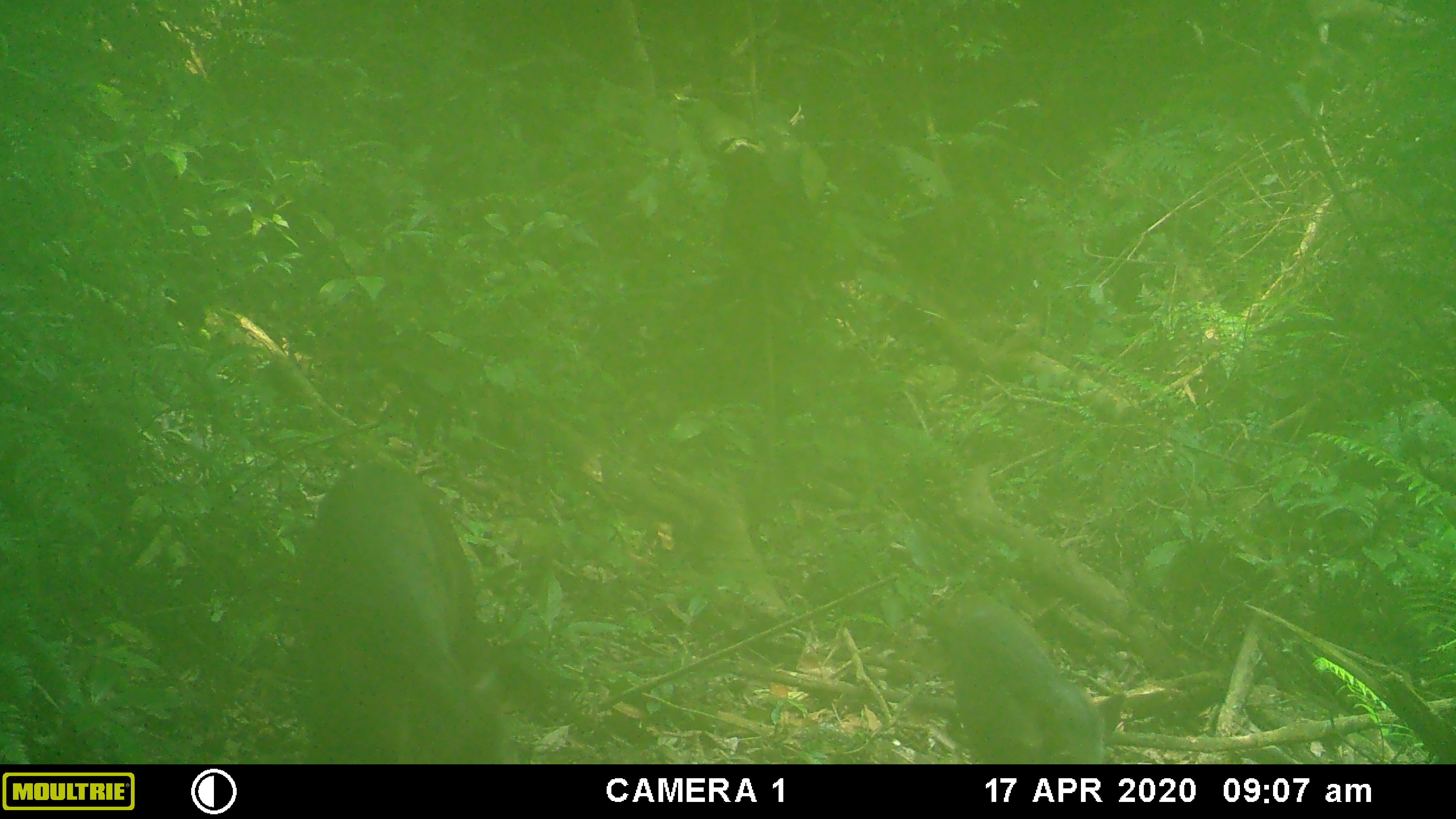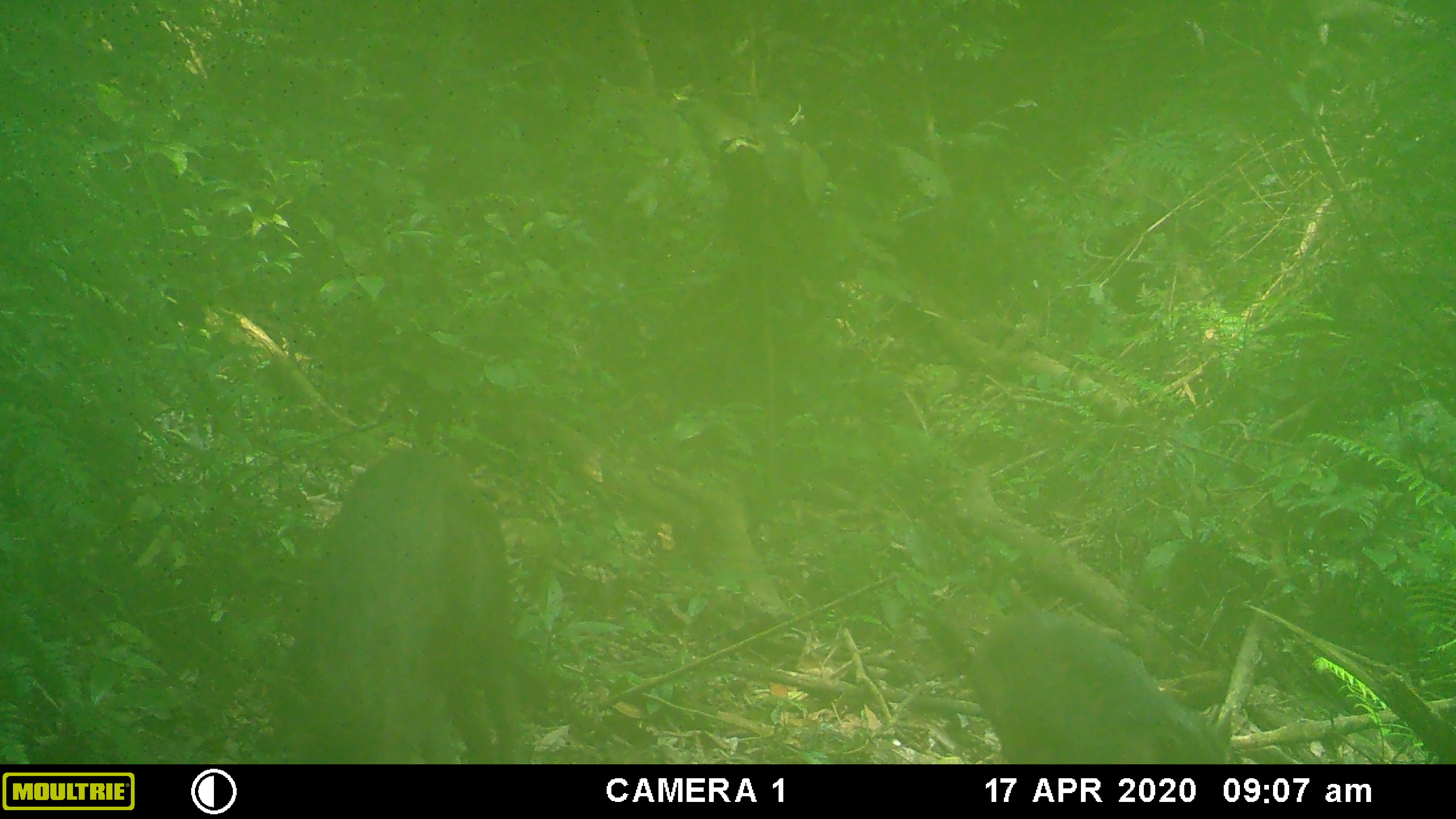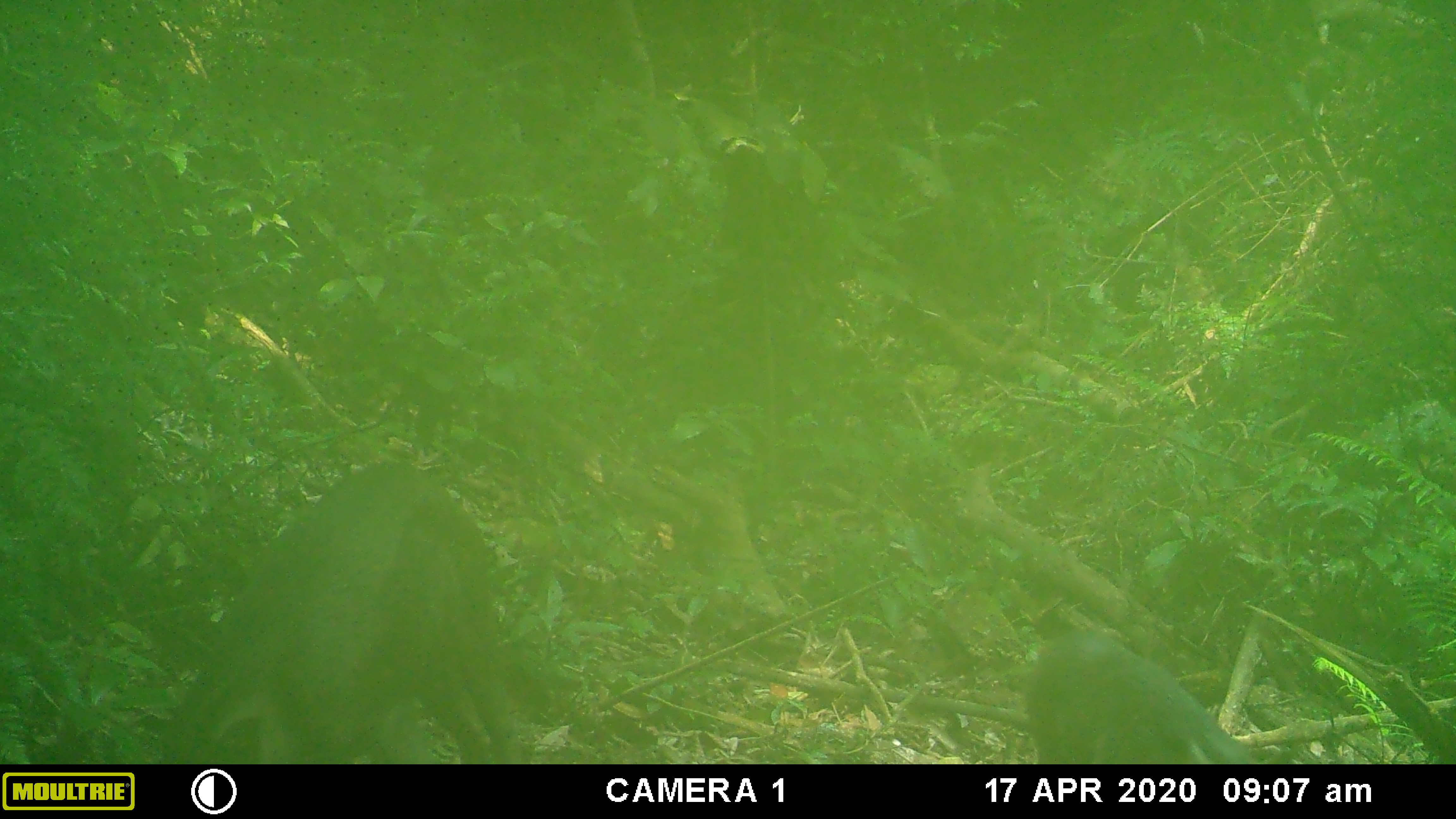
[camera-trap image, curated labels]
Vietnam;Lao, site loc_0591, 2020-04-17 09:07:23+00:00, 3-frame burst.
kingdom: Animalia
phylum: Chordata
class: Mammalia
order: Artiodactyla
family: Suidae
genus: Sus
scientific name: Sus scrofa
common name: eurasian wild pig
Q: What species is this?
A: Eurasian wild pig (Sus scrofa).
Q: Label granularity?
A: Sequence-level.